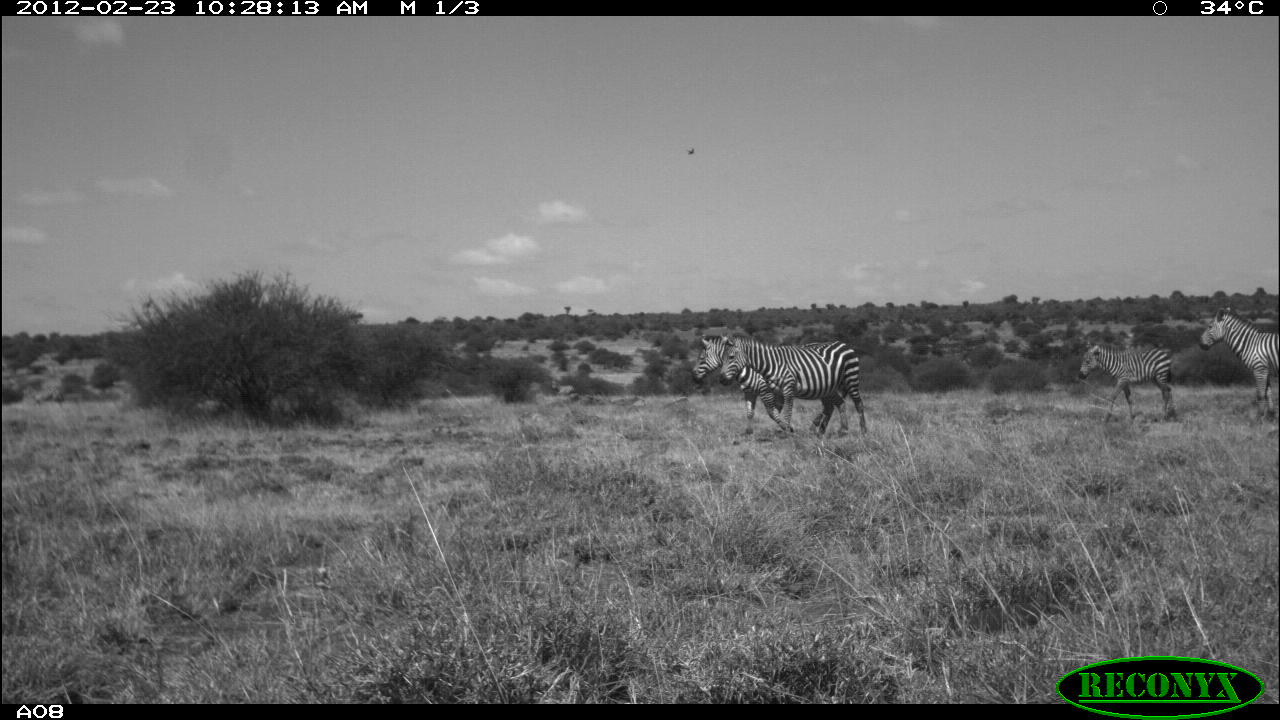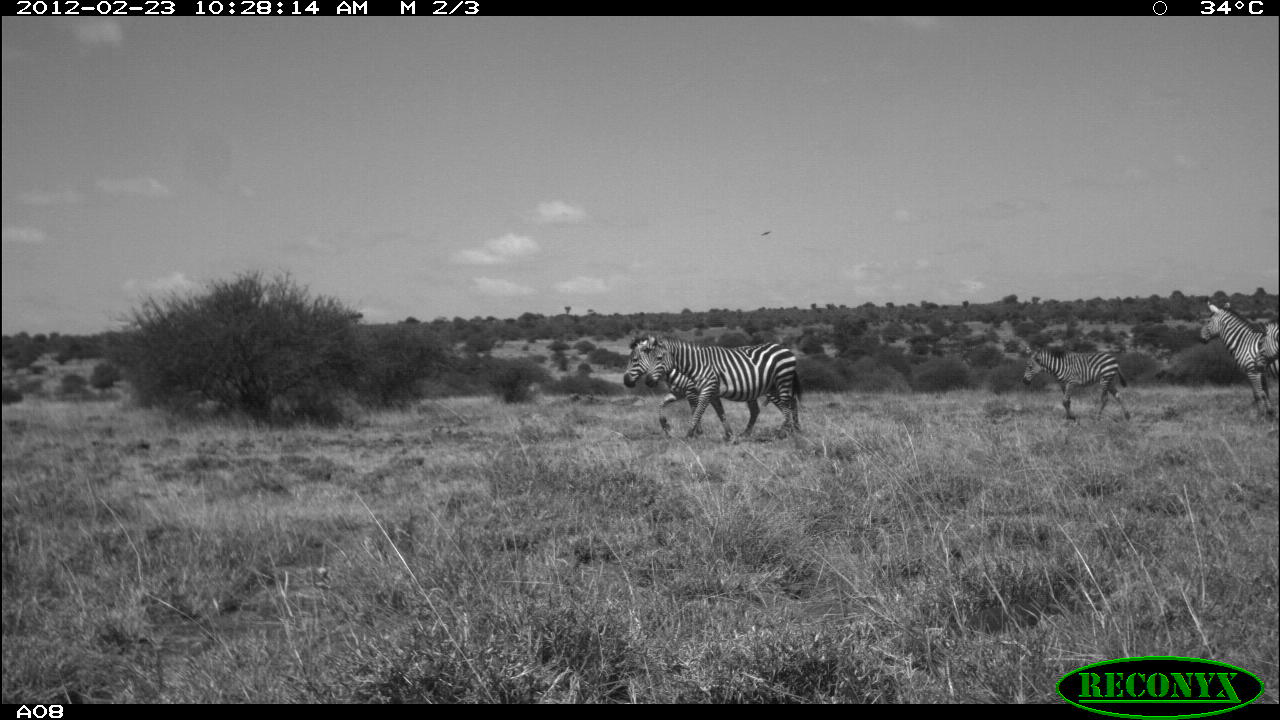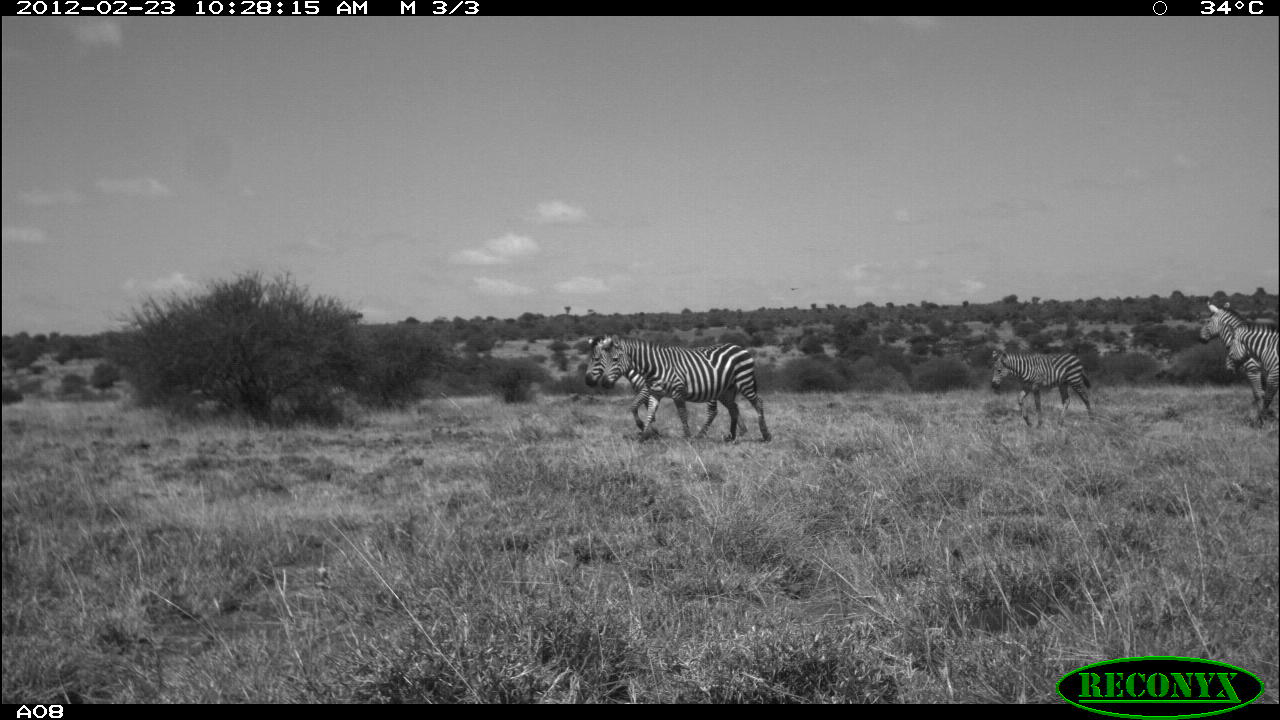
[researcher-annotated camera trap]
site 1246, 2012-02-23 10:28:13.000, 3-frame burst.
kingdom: Animalia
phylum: Chordata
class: Mammalia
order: Perissodactyla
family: Equidae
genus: Equus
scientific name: Equus quagga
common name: plains zebra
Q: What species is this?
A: Equus quagga (plains zebra).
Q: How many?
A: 4.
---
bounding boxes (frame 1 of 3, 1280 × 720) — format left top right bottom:
equus quagga: 677 331 841 435; 716 331 871 438; 1194 304 1280 427; 1074 341 1182 424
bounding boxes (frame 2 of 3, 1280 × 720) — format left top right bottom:
equus quagga: 636 325 805 456; 619 325 772 445; 1195 297 1280 418; 1017 342 1135 428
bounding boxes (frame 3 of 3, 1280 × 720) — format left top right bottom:
equus quagga: 598 329 777 446; 581 329 750 443; 1191 297 1280 427; 988 346 1098 427